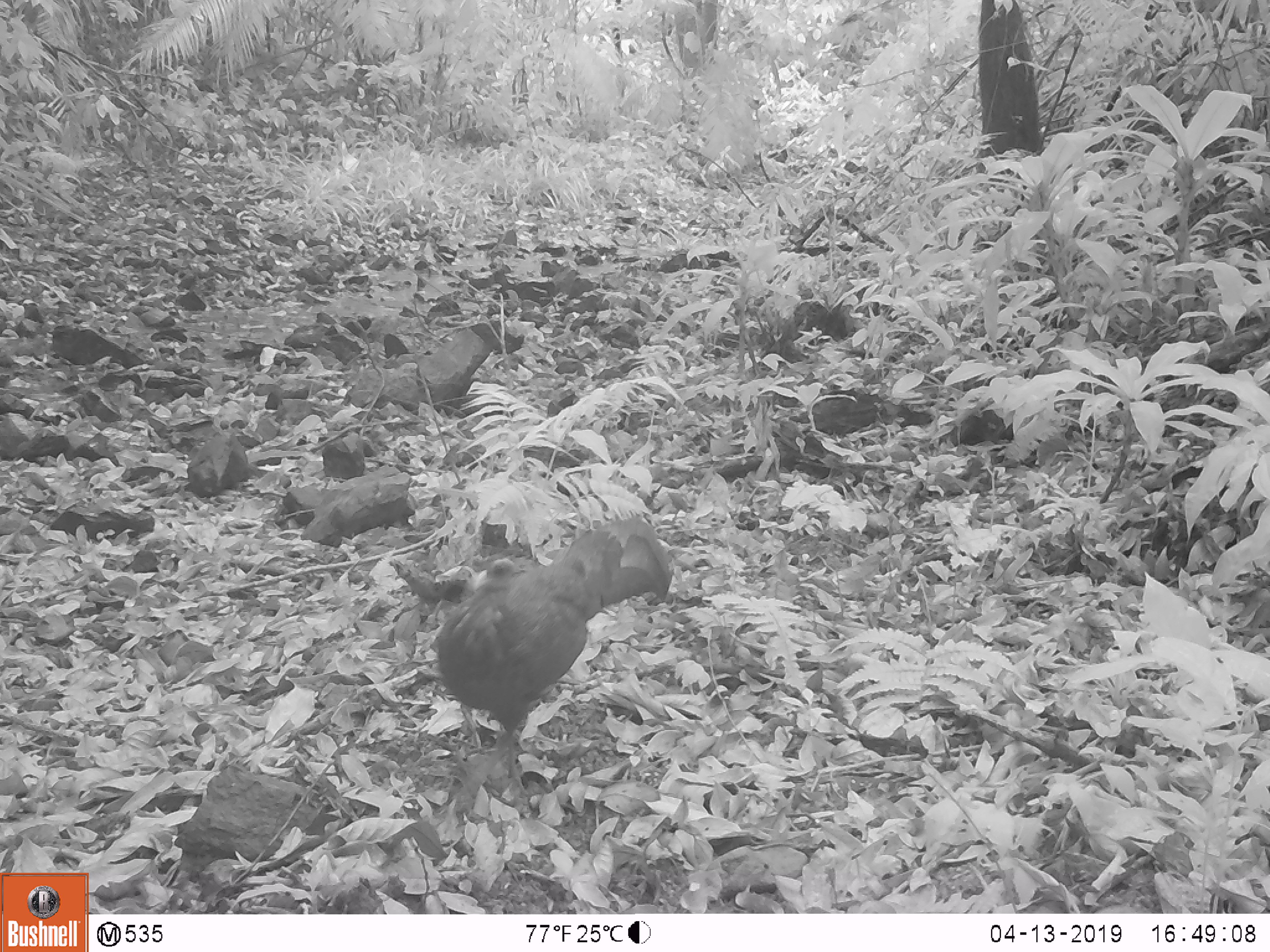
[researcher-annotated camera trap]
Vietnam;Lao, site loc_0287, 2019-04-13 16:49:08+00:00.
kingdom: Animalia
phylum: Chordata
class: Aves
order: Galliformes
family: Phasianidae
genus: Rheinardia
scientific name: Rheinardia ocellata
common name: crested argus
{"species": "crested argus (Rheinardia ocellata)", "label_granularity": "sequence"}